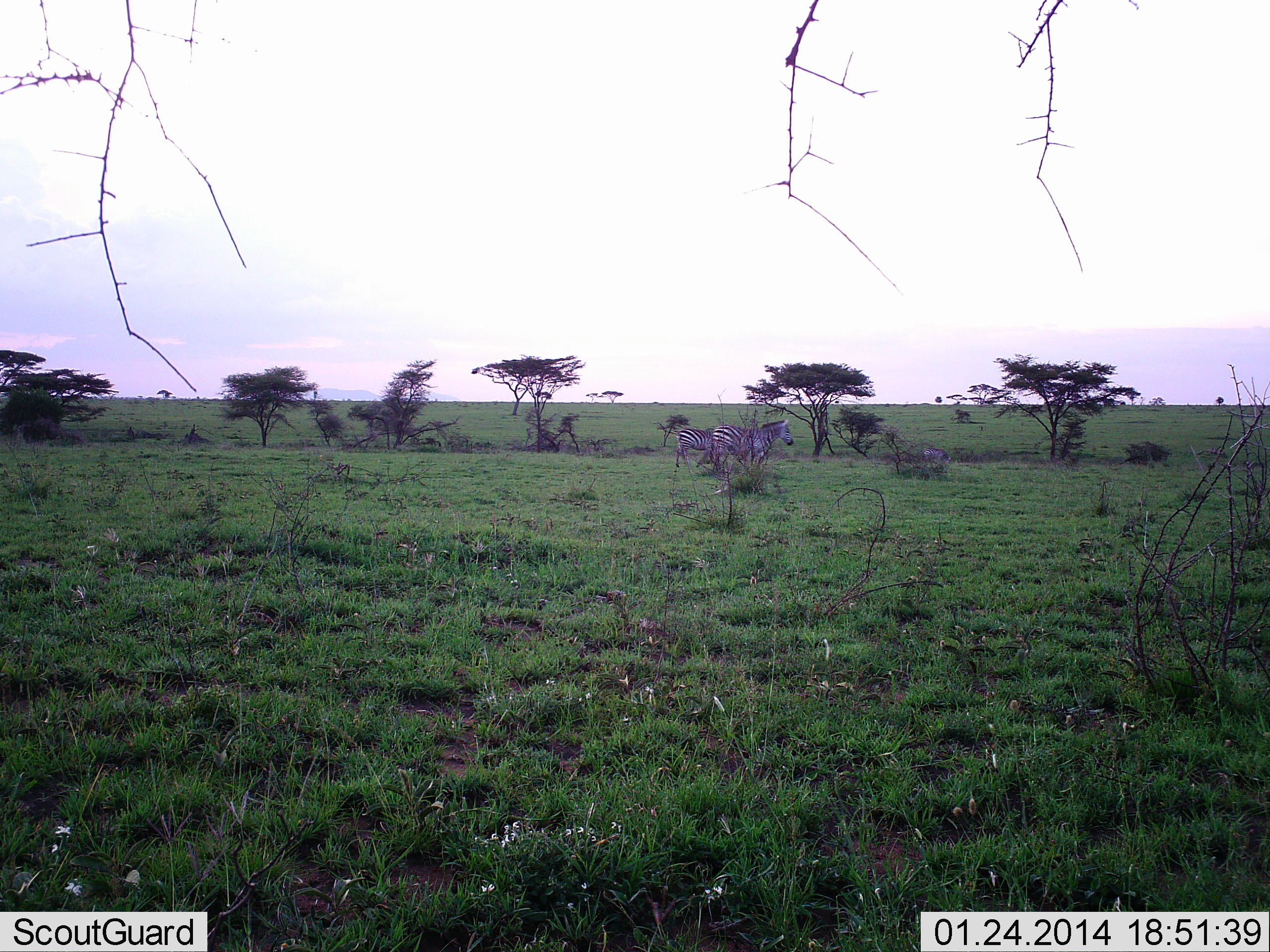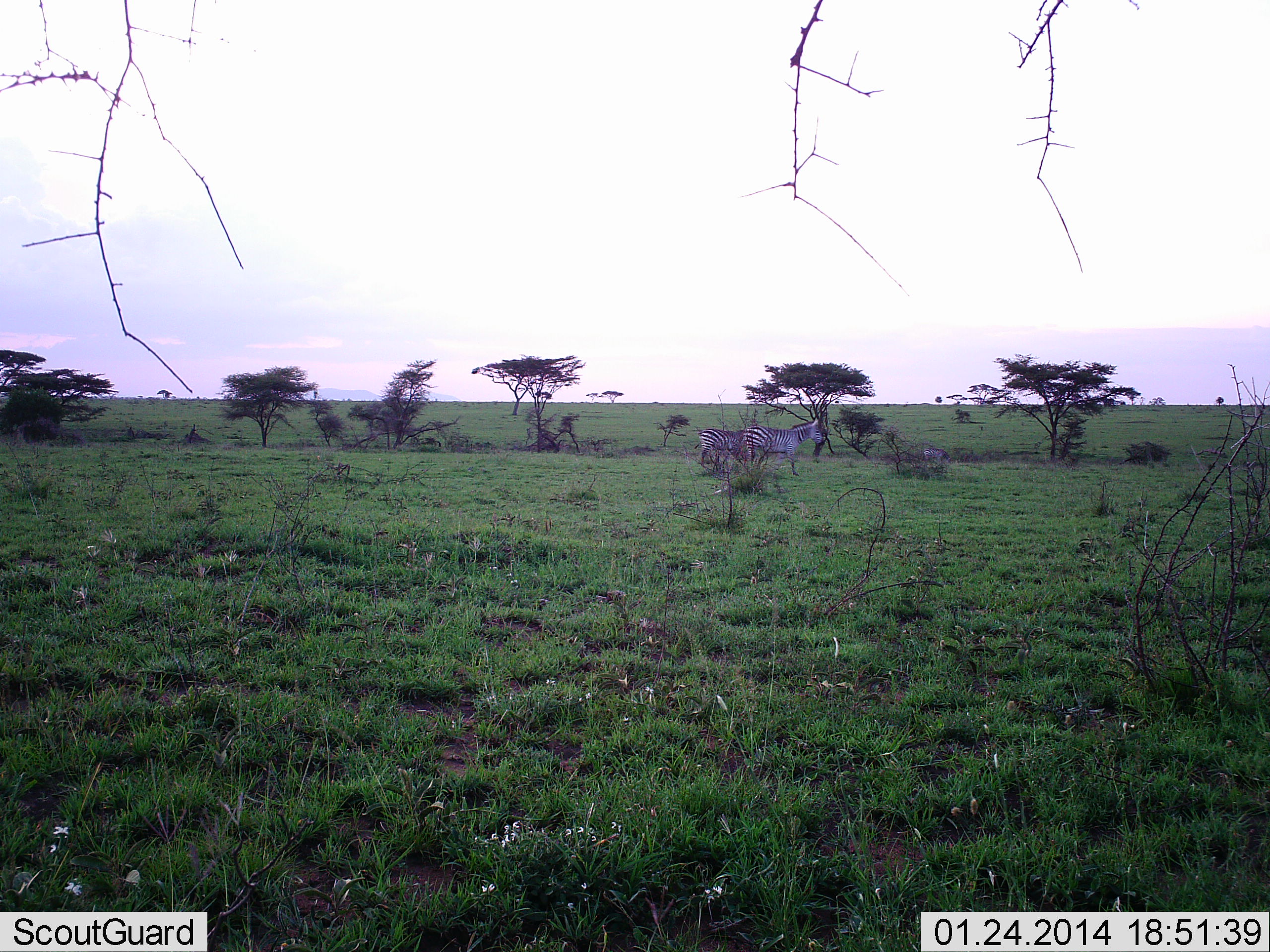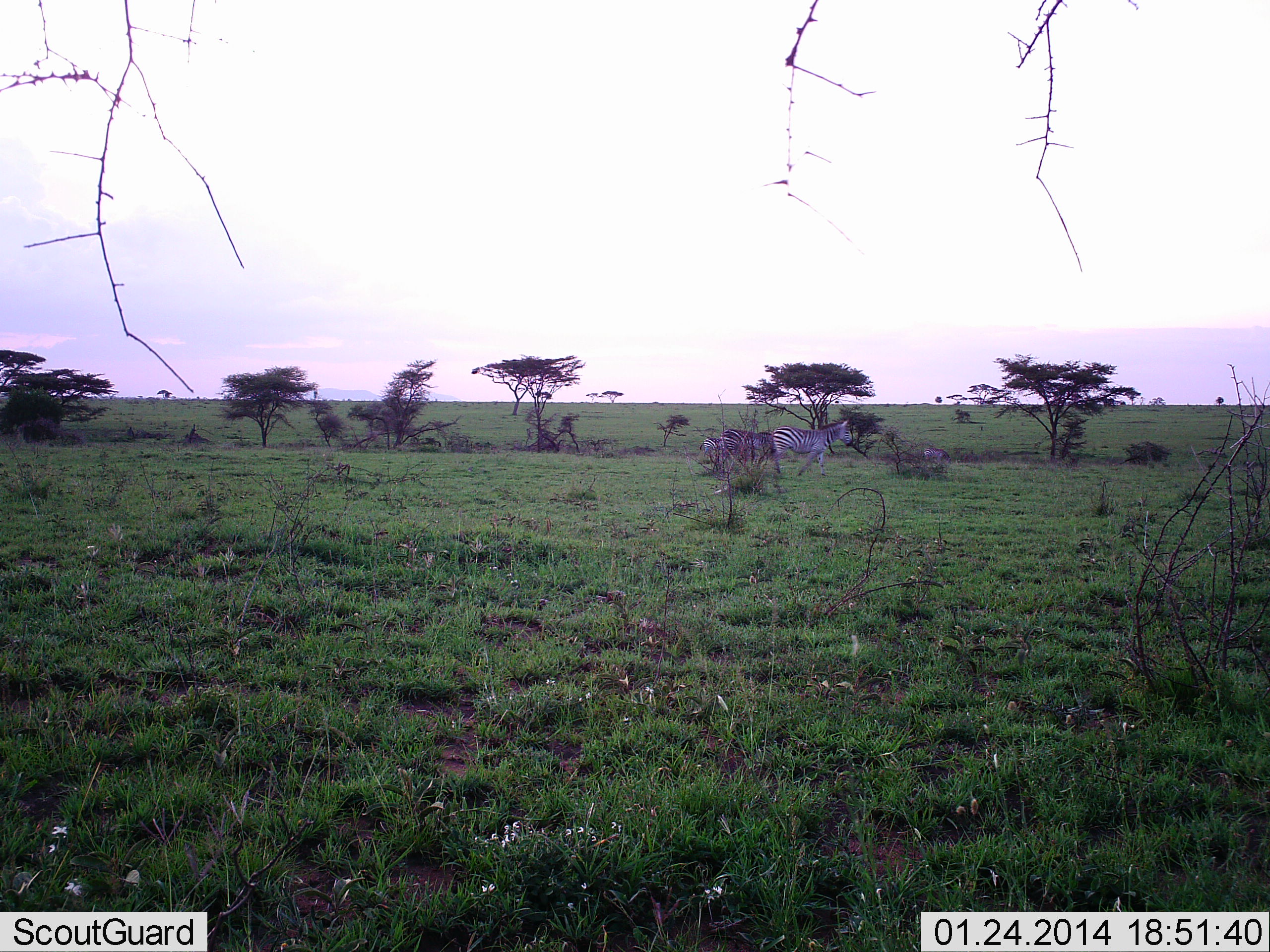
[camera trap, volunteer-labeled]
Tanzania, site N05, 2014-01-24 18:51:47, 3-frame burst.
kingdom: Animalia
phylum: Chordata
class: Mammalia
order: Perissodactyla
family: Equidae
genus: Equus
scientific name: Equus quagga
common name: plains zebra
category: zebra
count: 2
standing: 10%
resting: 0%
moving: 100%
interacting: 0%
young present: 0%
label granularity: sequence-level